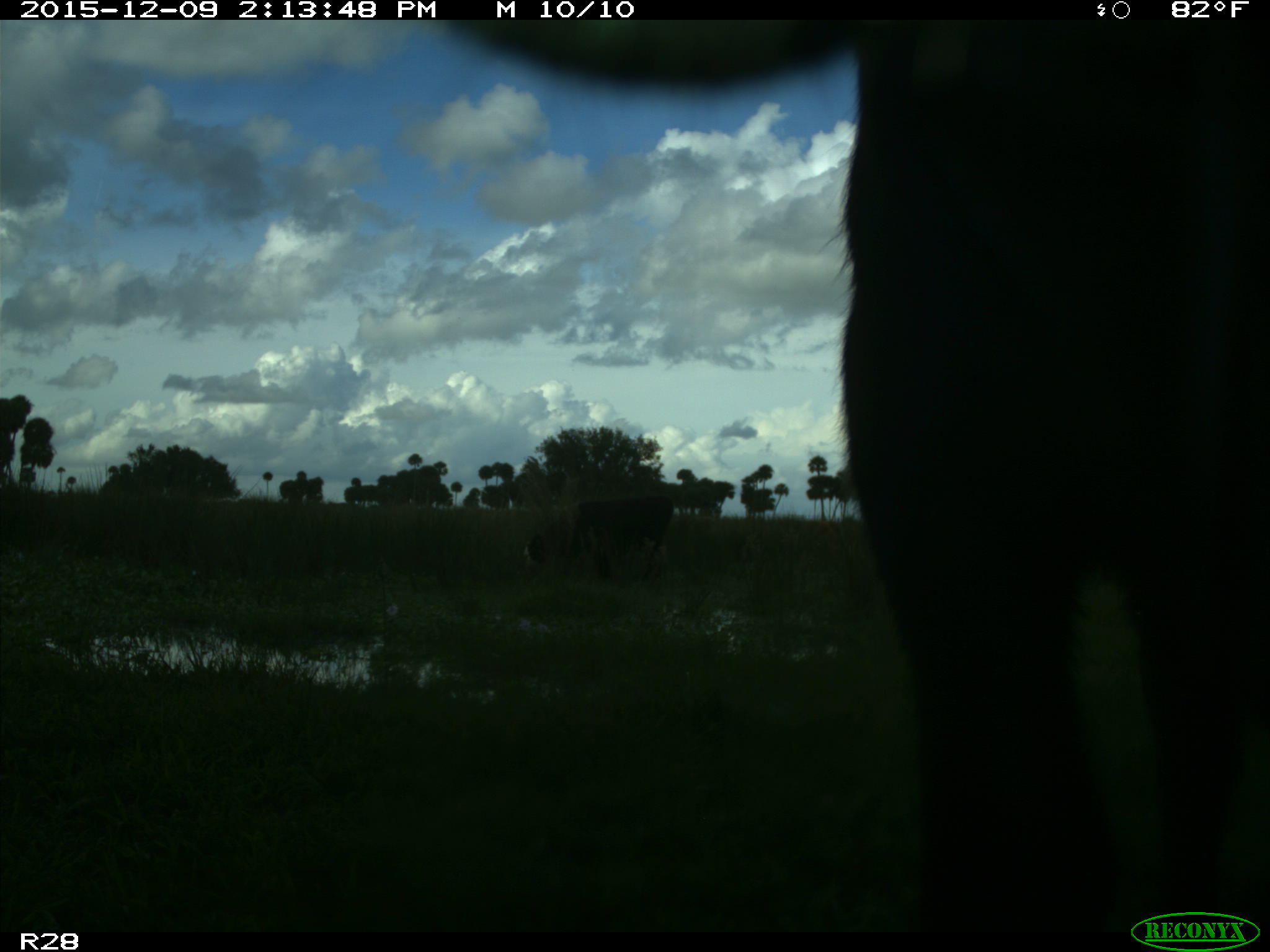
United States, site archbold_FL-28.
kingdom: Animalia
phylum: Chordata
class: Mammalia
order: Artiodactyla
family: Bovidae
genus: Bos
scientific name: Bos taurus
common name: domestic cow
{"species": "Bos taurus (domestic cow)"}